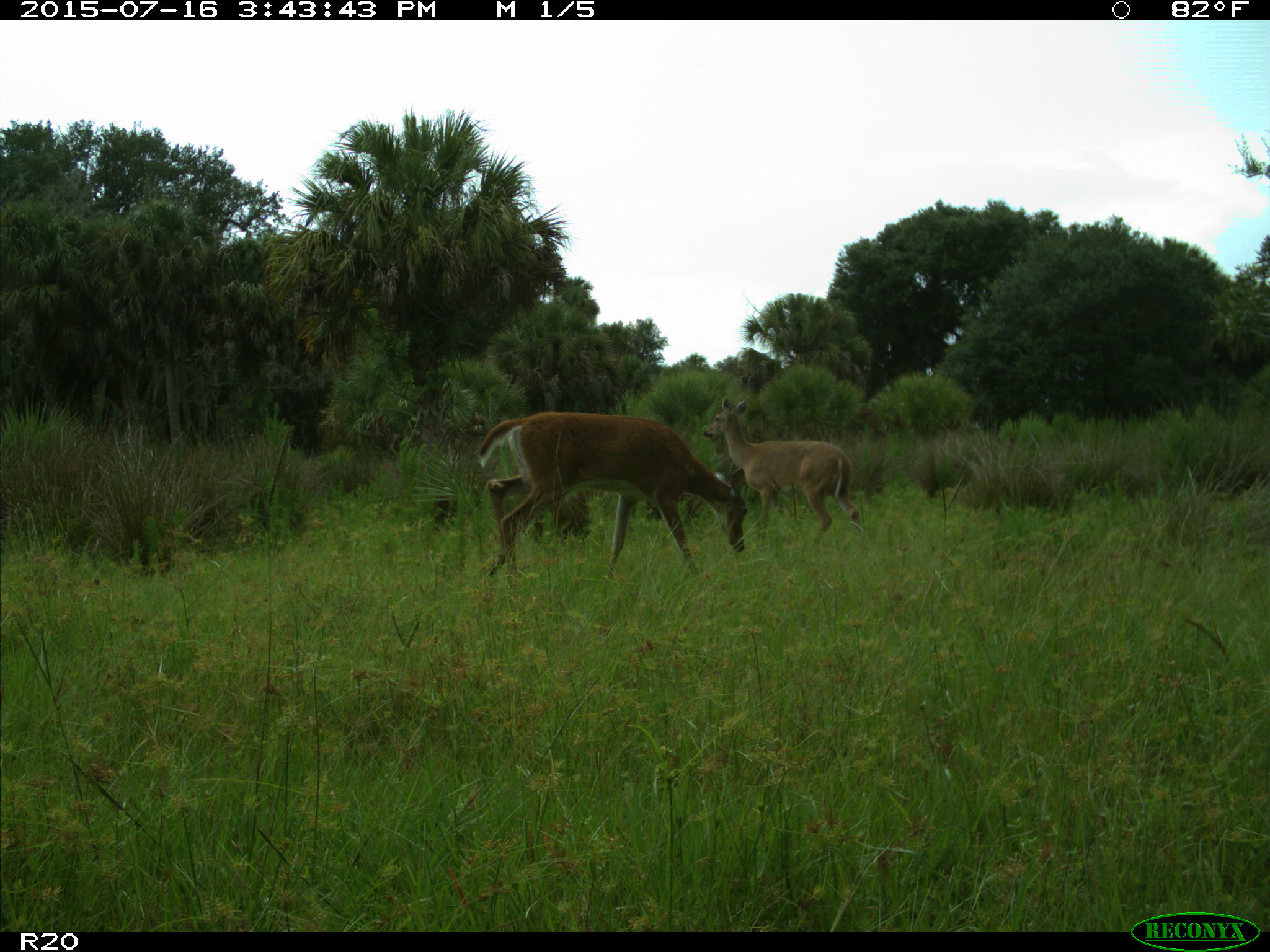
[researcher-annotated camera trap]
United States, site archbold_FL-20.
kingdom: Animalia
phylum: Chordata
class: Mammalia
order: Artiodactyla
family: Cervidae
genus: Odocoileus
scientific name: Odocoileus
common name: deer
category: unidentified deer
Unidentified deer (deer) (Odocoileus).